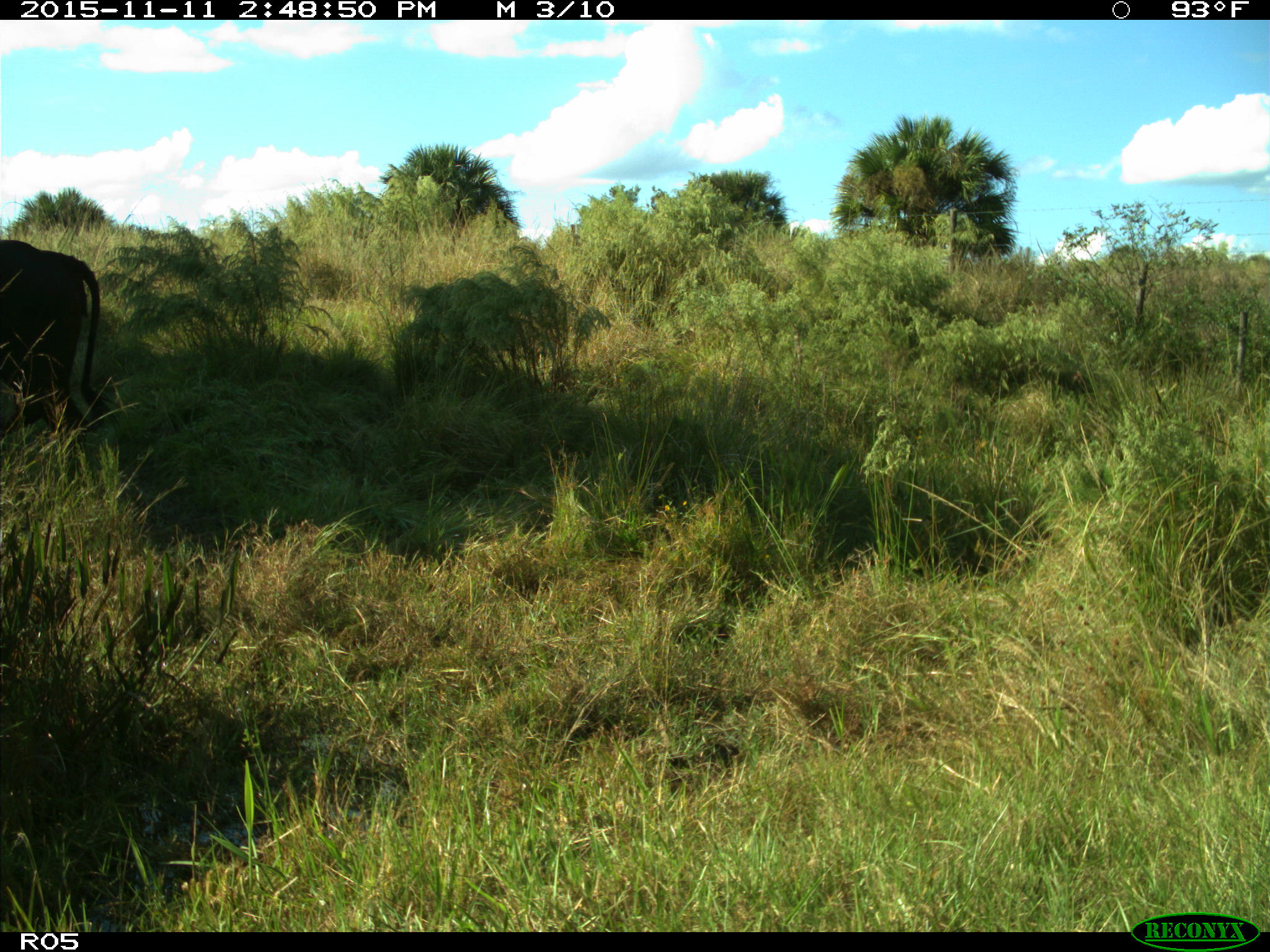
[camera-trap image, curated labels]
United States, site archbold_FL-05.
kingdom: Animalia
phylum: Chordata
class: Mammalia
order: Artiodactyla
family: Bovidae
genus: Bos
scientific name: Bos taurus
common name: domestic cow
Bos taurus (domestic cow).